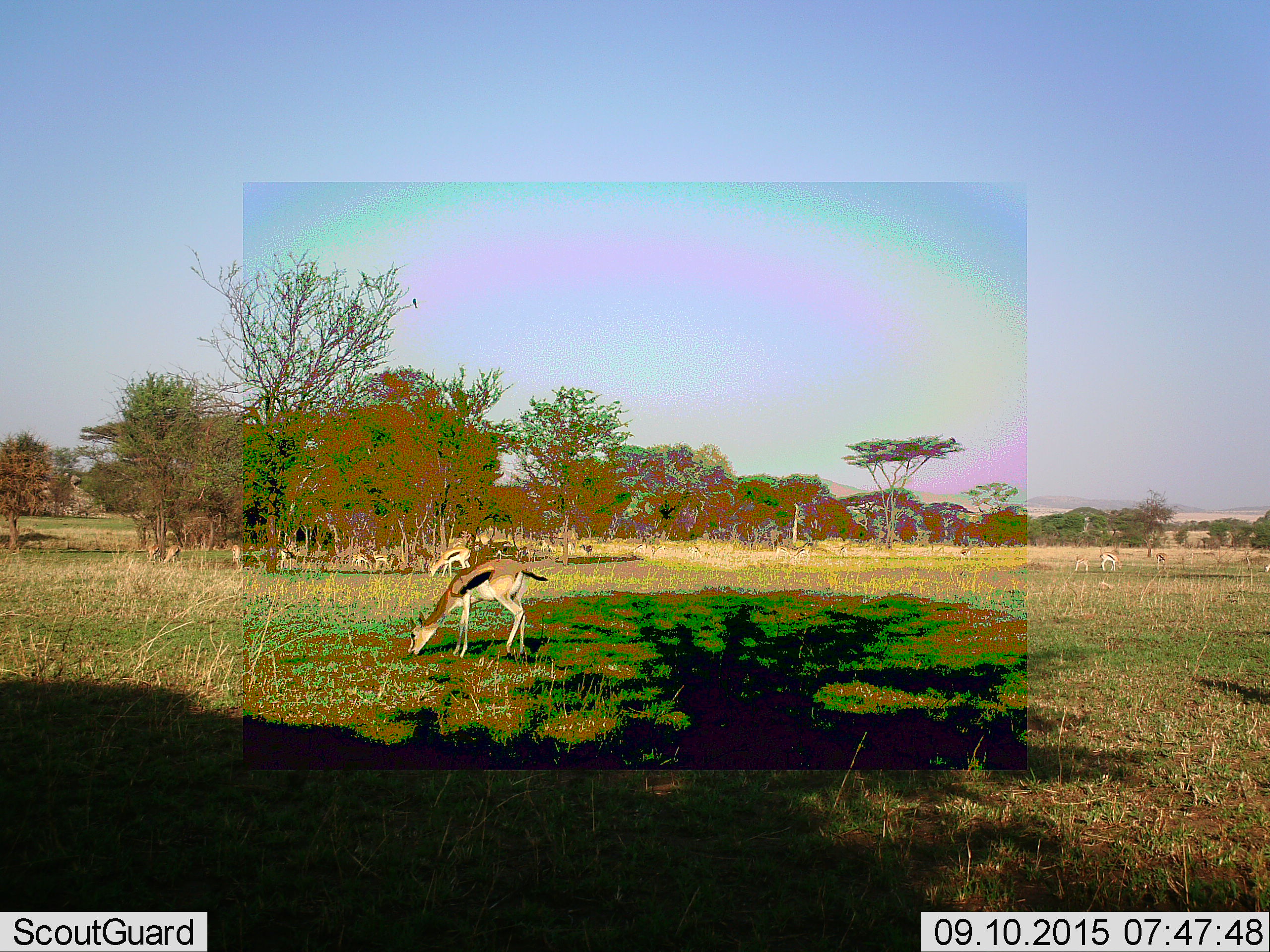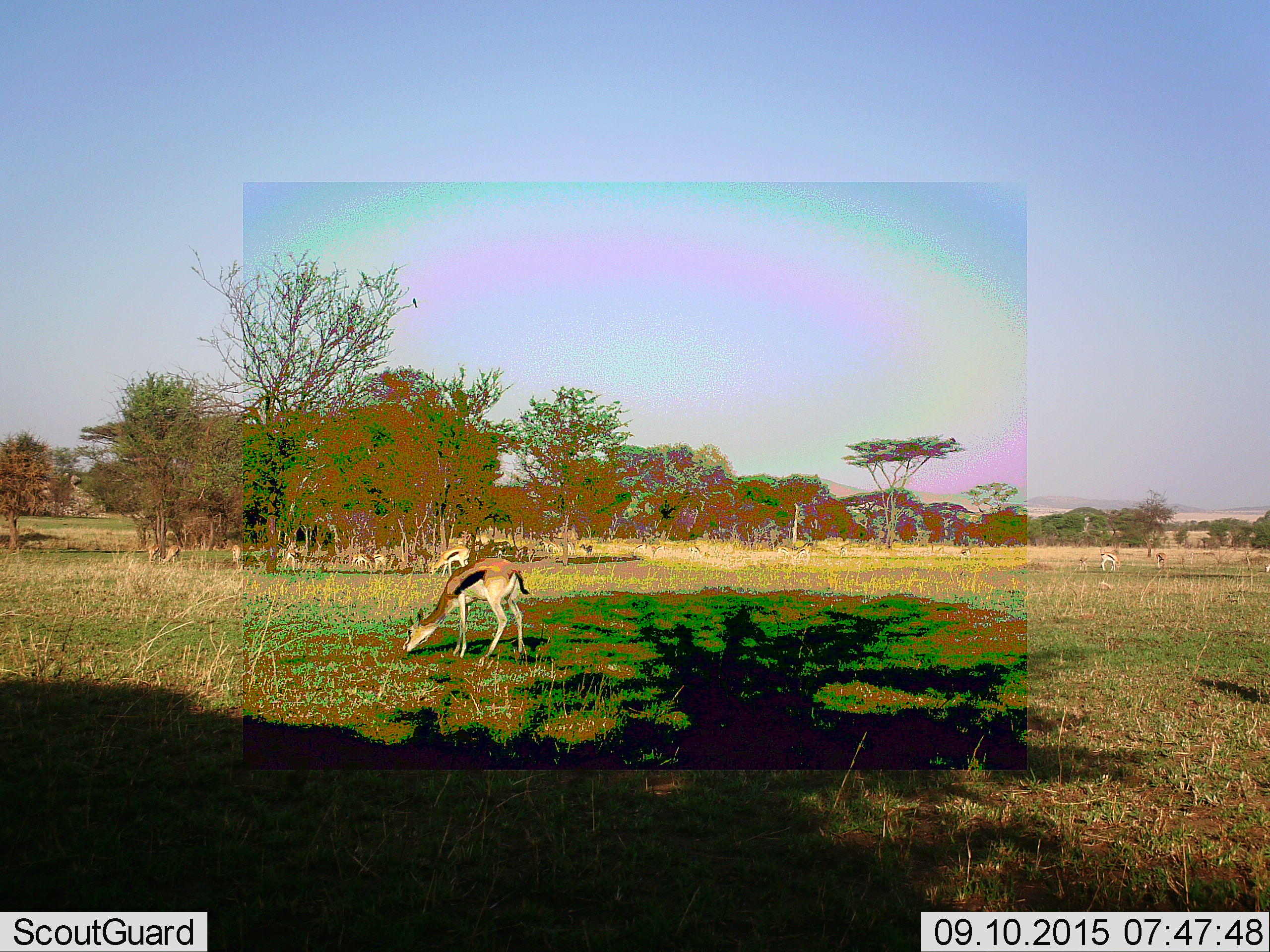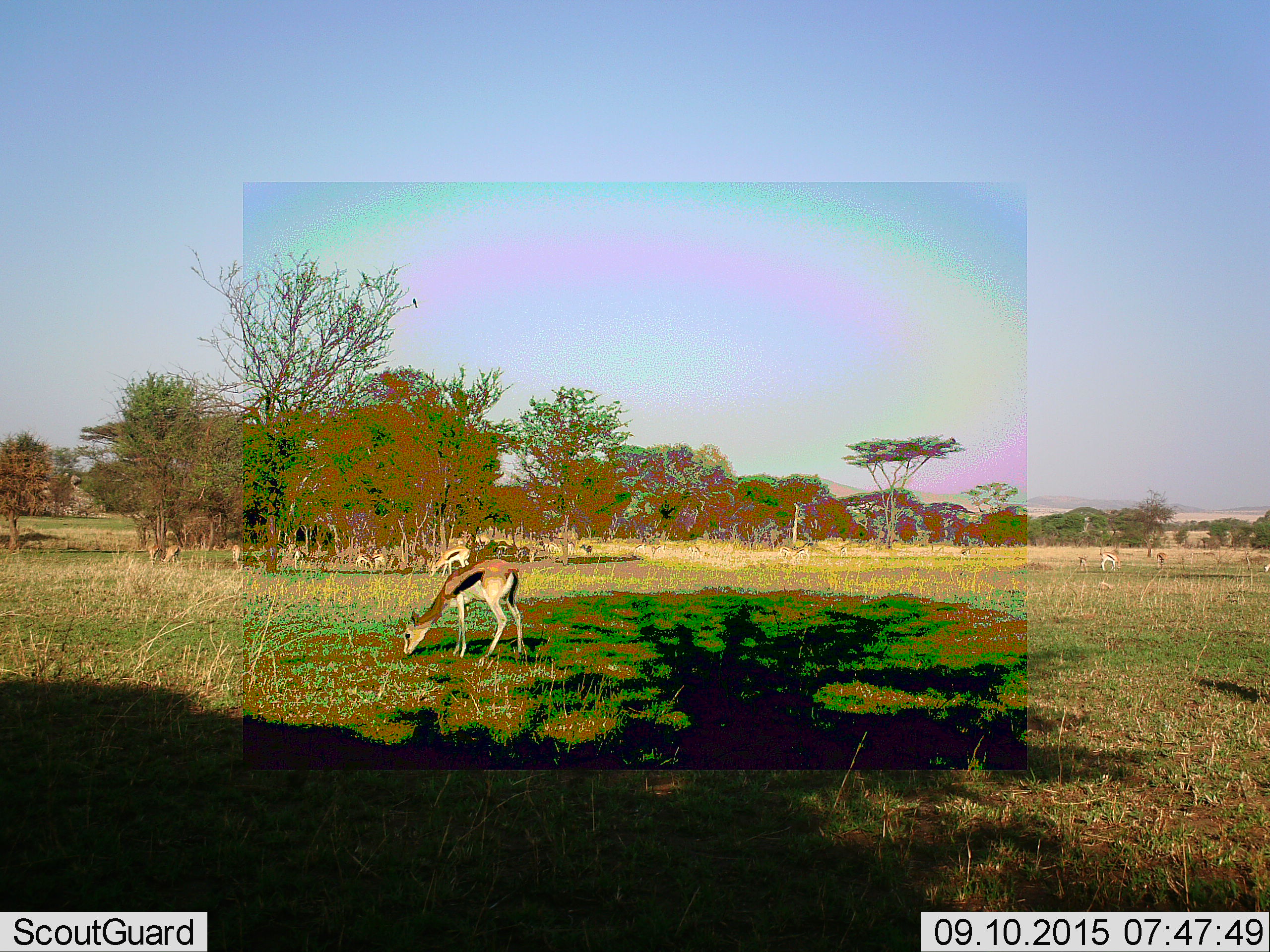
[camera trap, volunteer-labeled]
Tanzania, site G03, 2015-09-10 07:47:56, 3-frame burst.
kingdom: Animalia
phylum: Chordata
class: Mammalia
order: Artiodactyla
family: Bovidae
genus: Eudorcas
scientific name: Eudorcas thomsonii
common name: thomson's gazelle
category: gazellethomsons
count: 11-50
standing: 75%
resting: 8%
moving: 42%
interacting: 0%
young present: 50%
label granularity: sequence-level